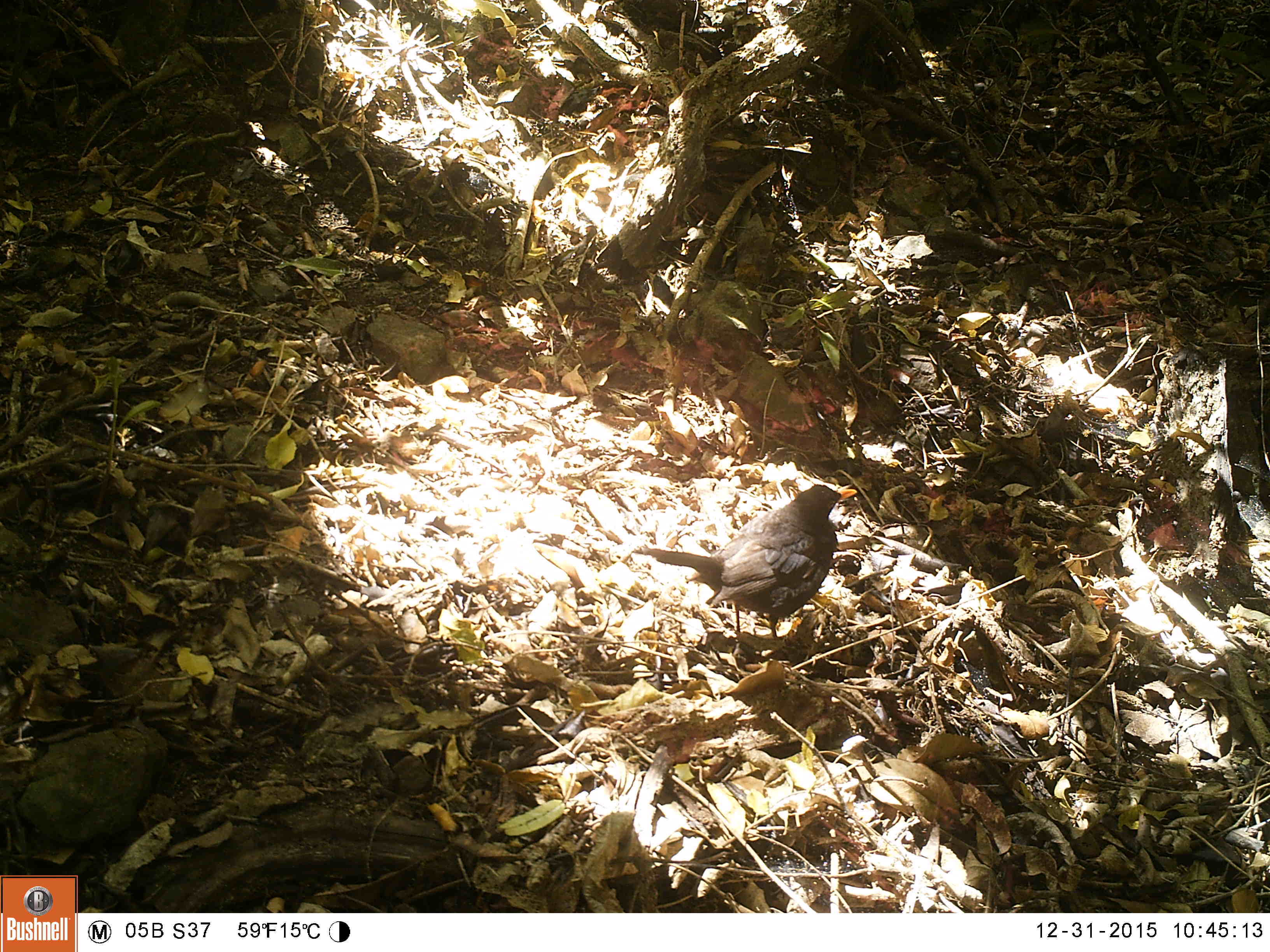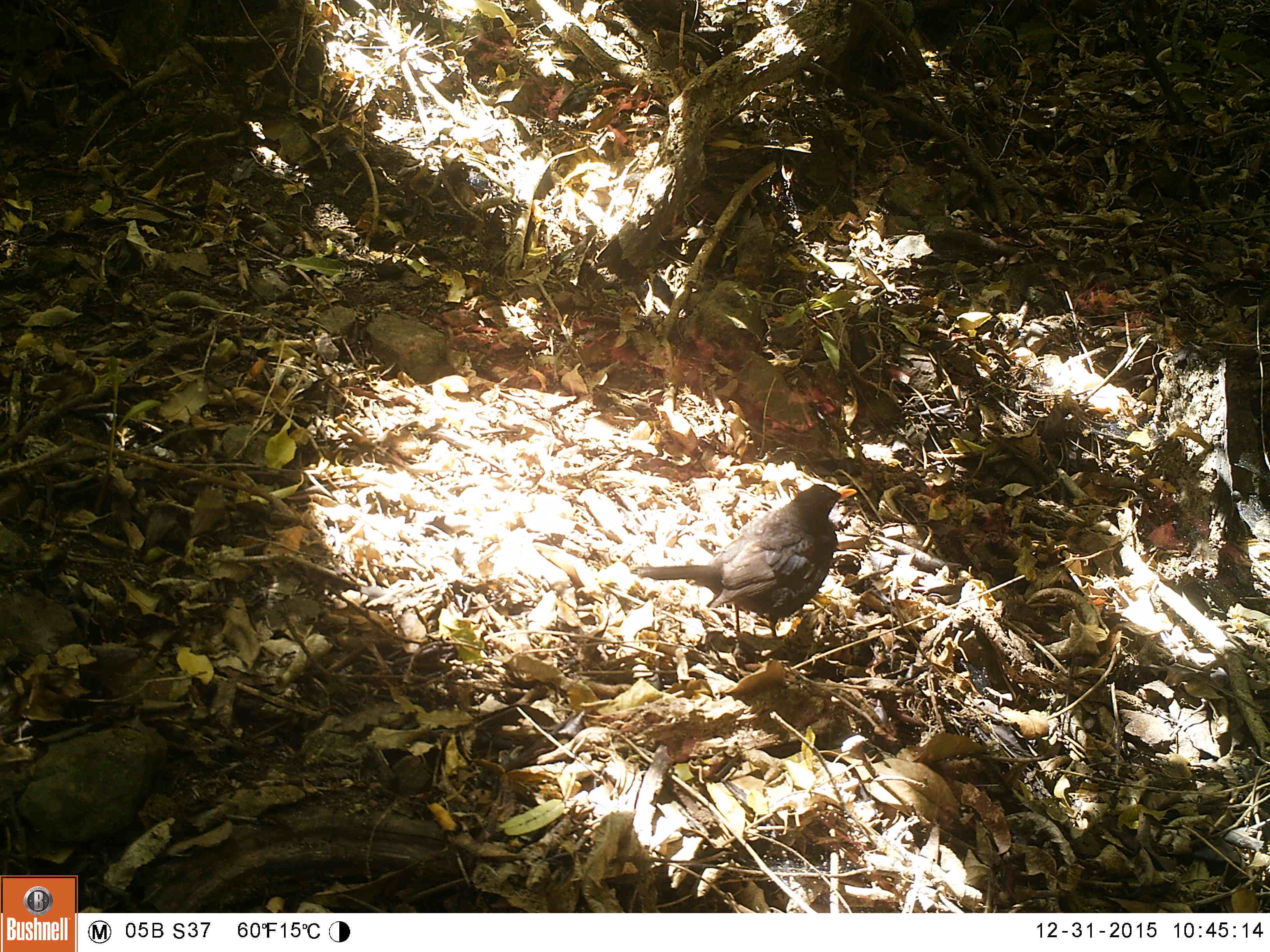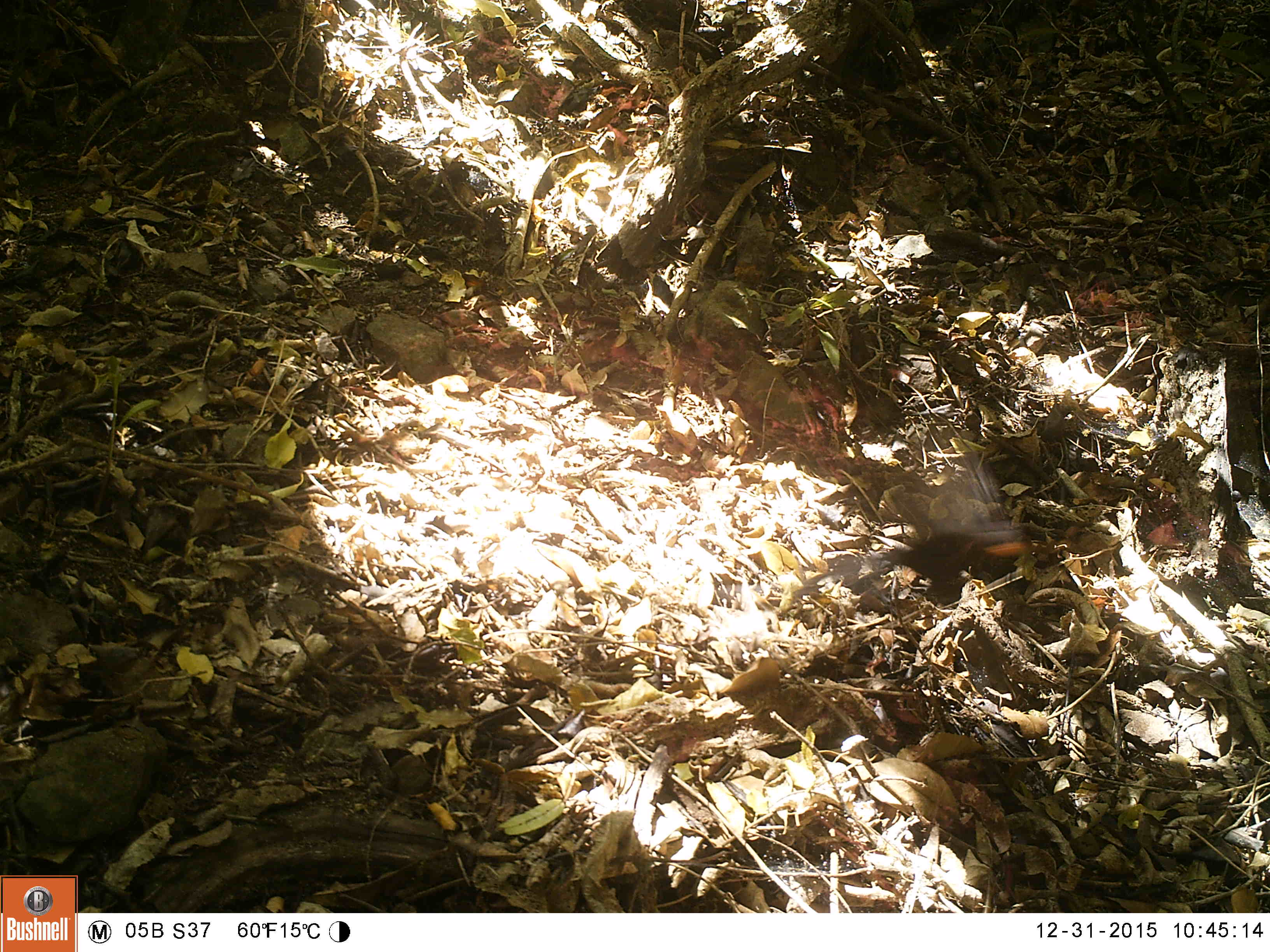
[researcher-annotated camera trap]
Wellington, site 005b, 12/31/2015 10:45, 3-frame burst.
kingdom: Animalia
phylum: Chordata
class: Aves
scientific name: Aves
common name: bird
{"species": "bird (Aves)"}